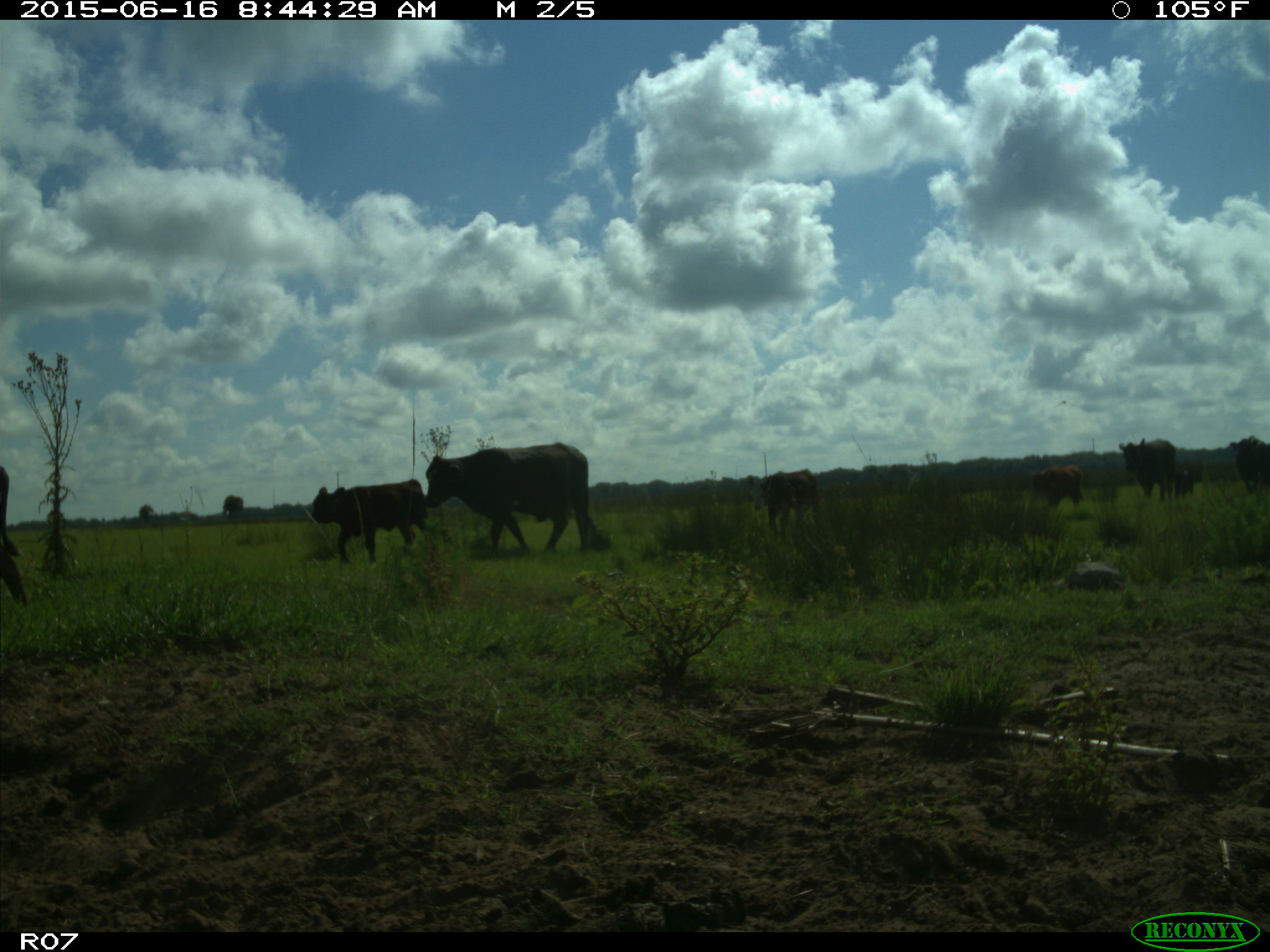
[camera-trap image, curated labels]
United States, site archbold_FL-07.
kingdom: Animalia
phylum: Chordata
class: Mammalia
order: Artiodactyla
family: Bovidae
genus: Bos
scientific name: Bos taurus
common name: domestic cow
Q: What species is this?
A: Bos taurus (domestic cow).